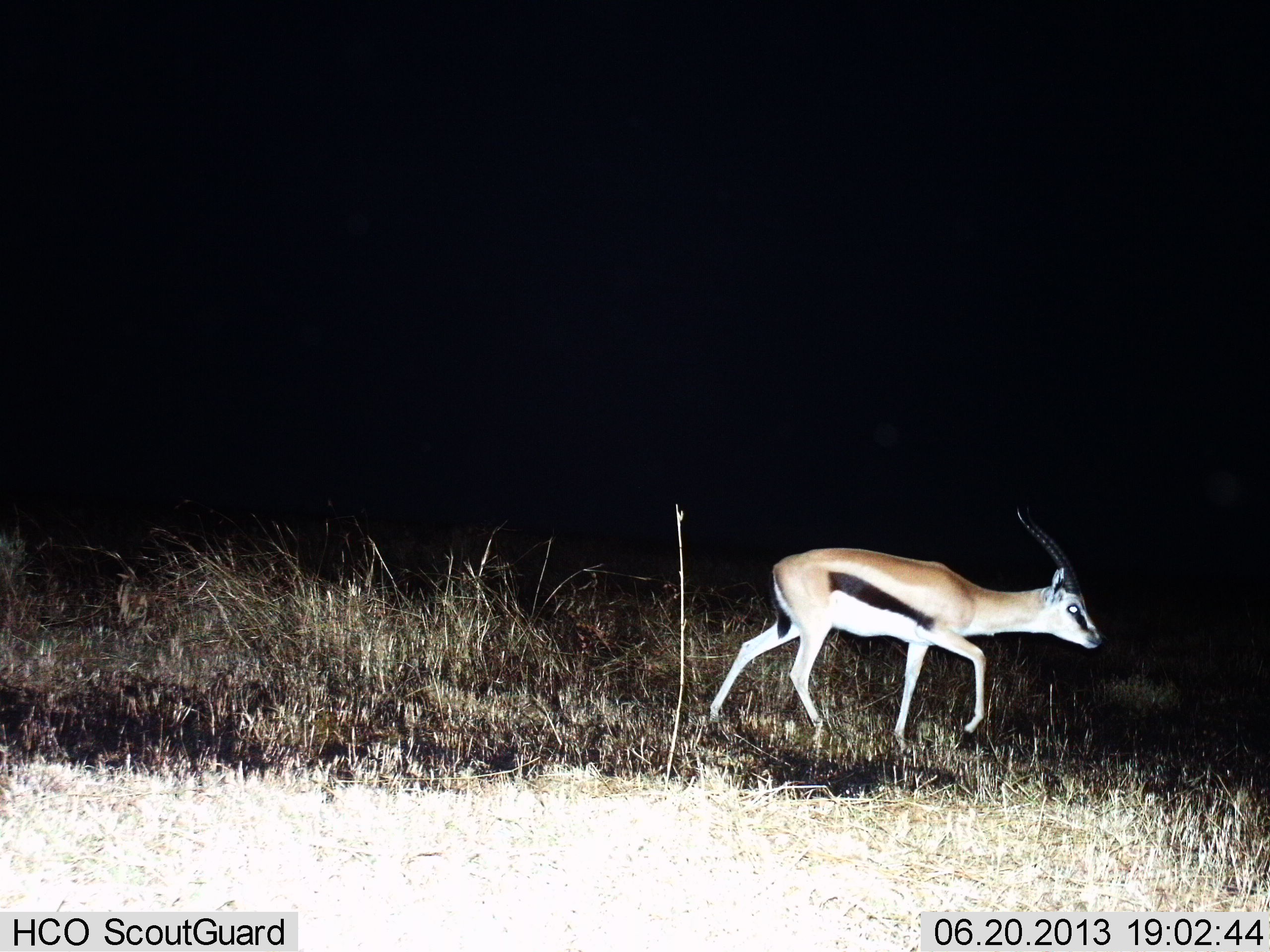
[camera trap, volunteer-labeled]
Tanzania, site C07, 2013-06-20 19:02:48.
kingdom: Animalia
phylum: Chordata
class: Mammalia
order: Artiodactyla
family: Bovidae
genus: Eudorcas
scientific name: Eudorcas thomsonii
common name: thomson's gazelle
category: gazellethomsons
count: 1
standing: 12%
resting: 0%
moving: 96%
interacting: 0%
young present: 4%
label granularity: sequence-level